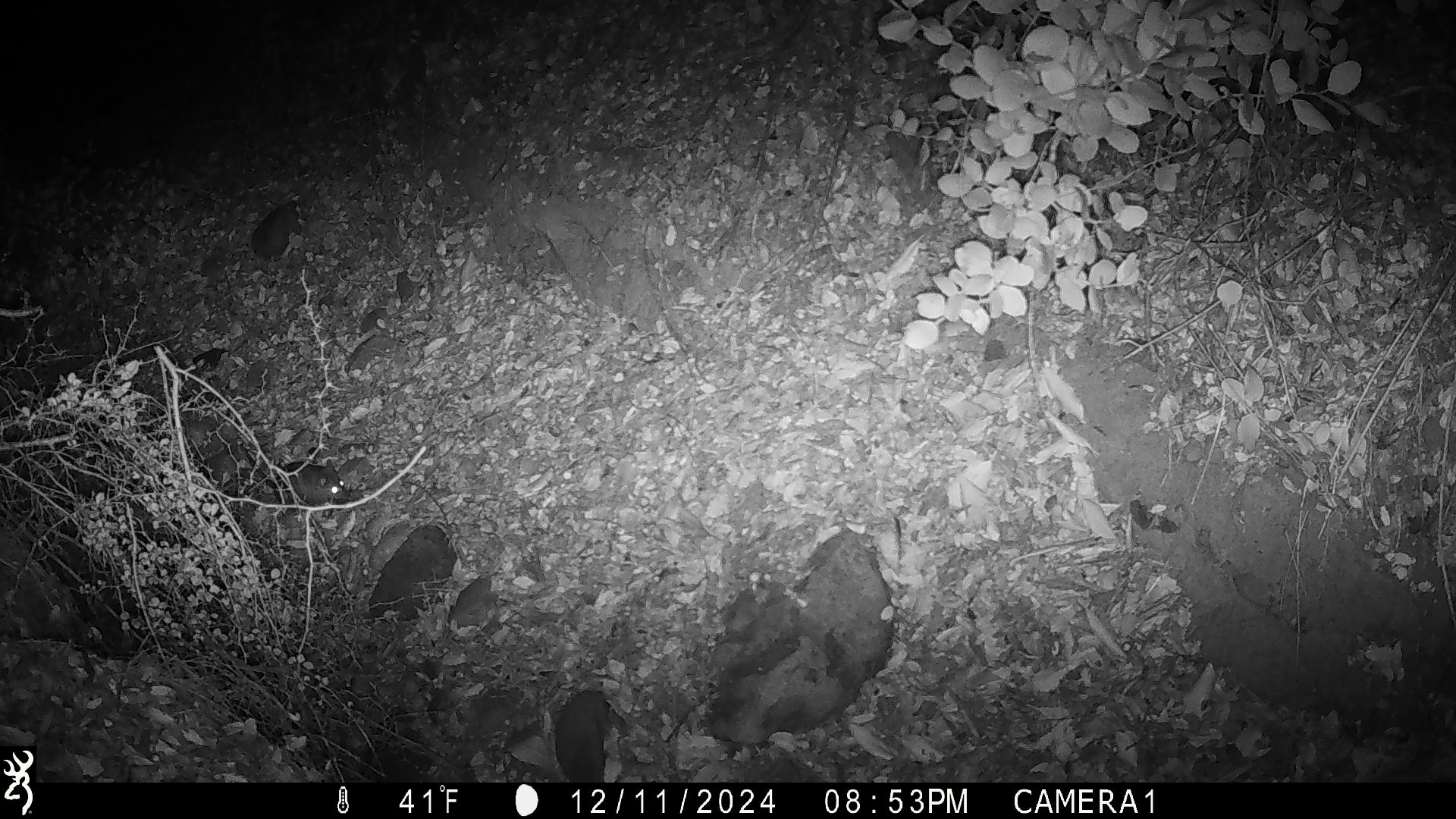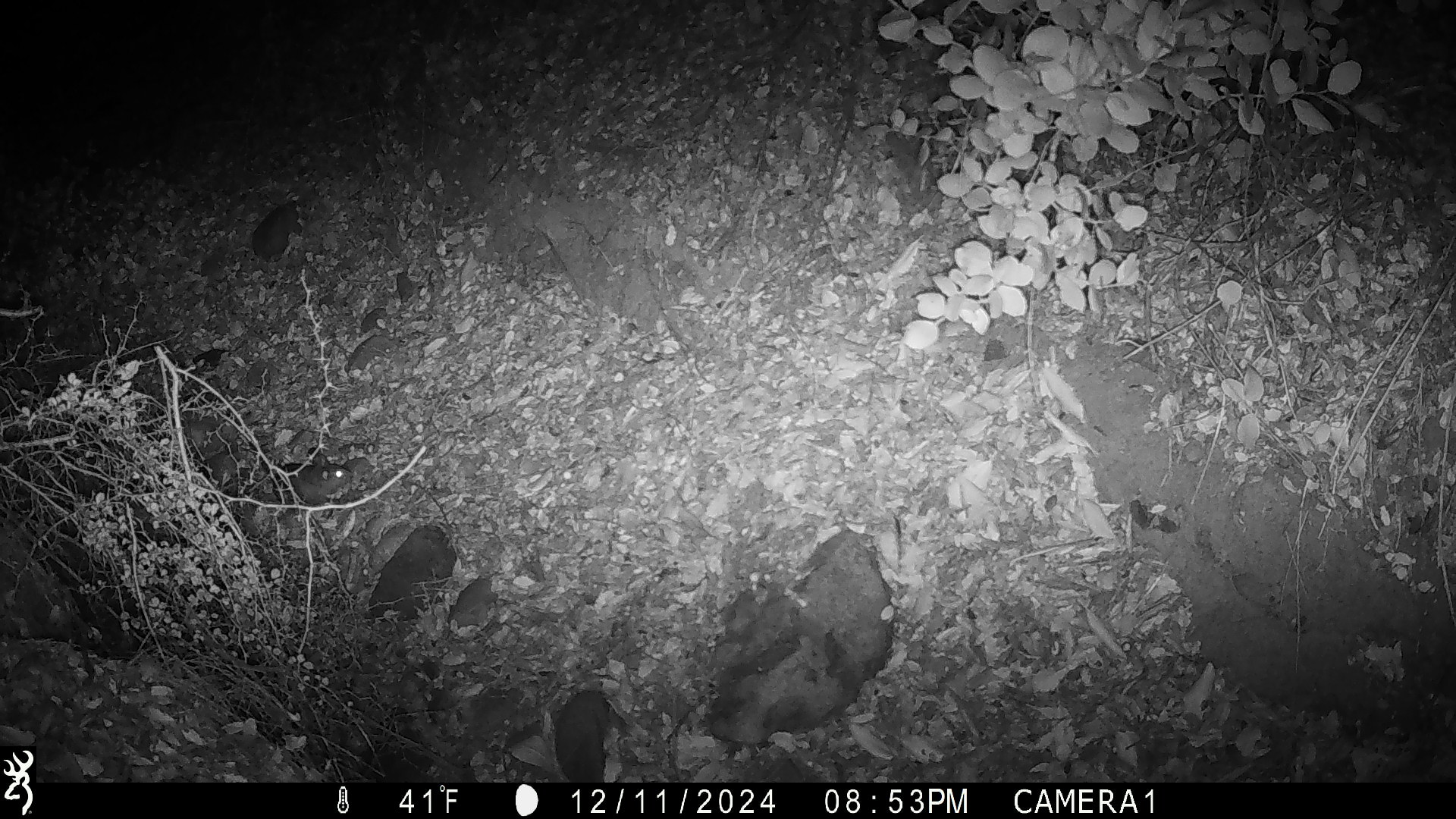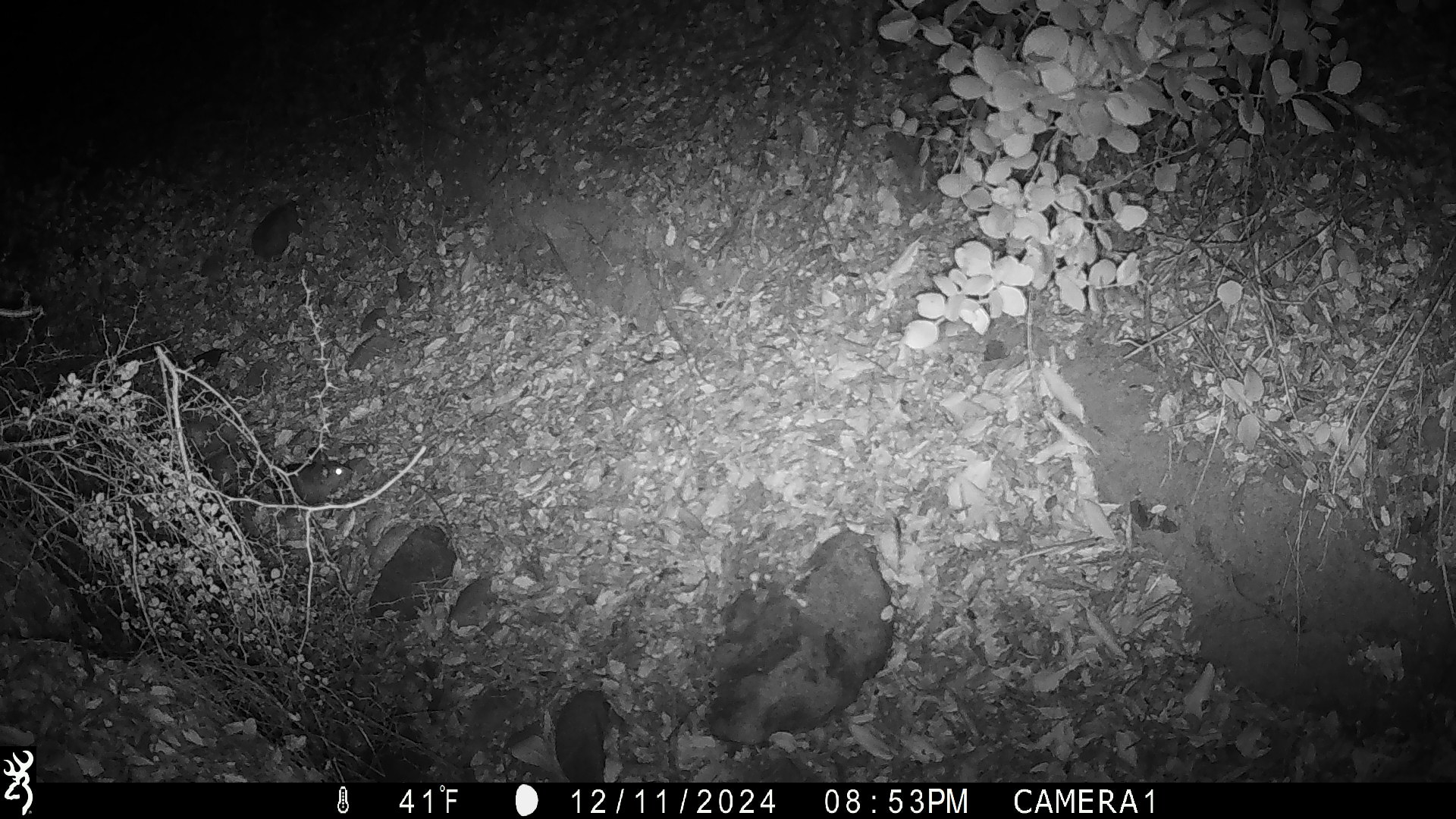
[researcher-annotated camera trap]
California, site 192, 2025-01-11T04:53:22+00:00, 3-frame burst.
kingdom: Animalia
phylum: Chordata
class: Mammalia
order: Rodentia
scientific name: Rodentia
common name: mouse or rat